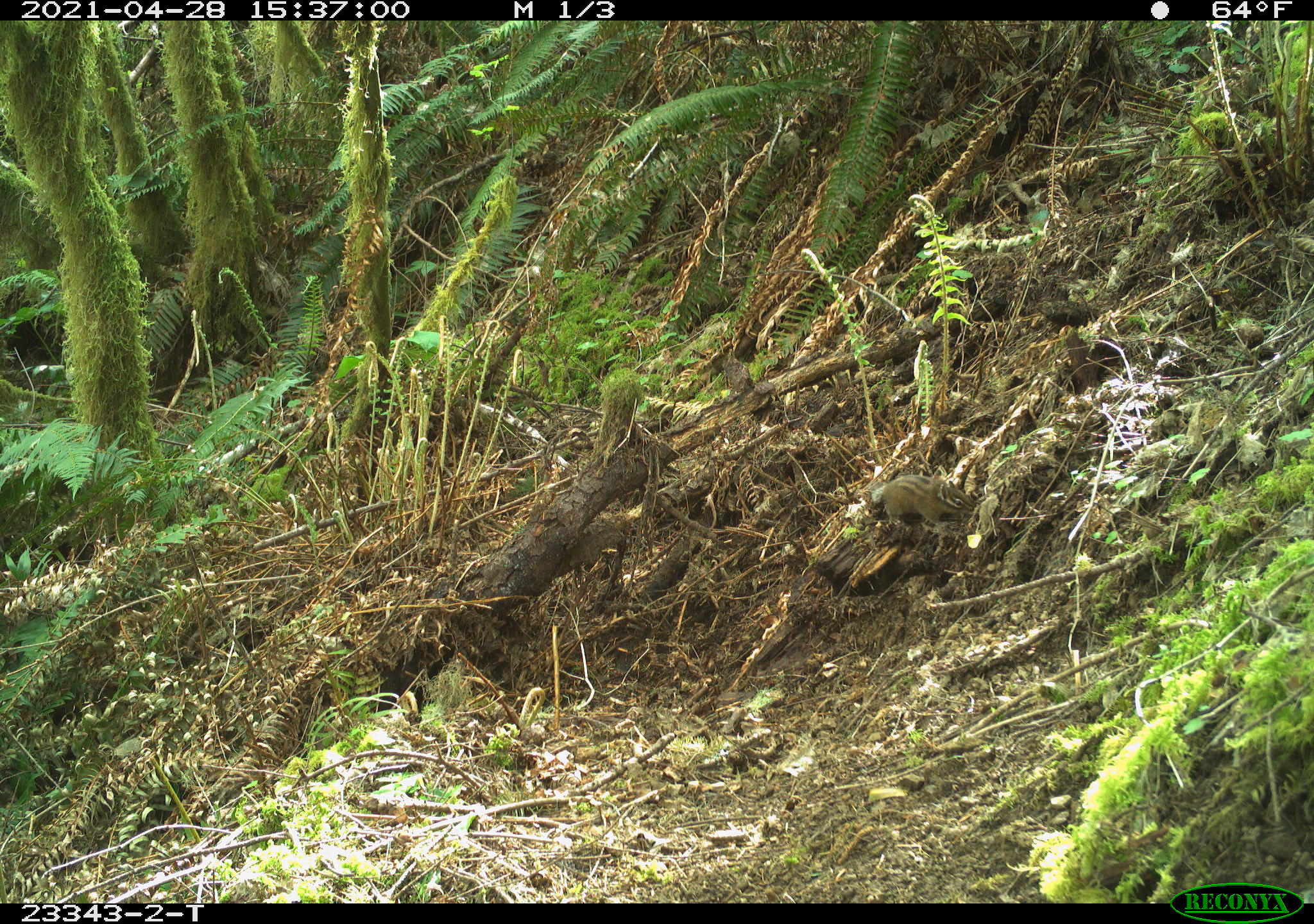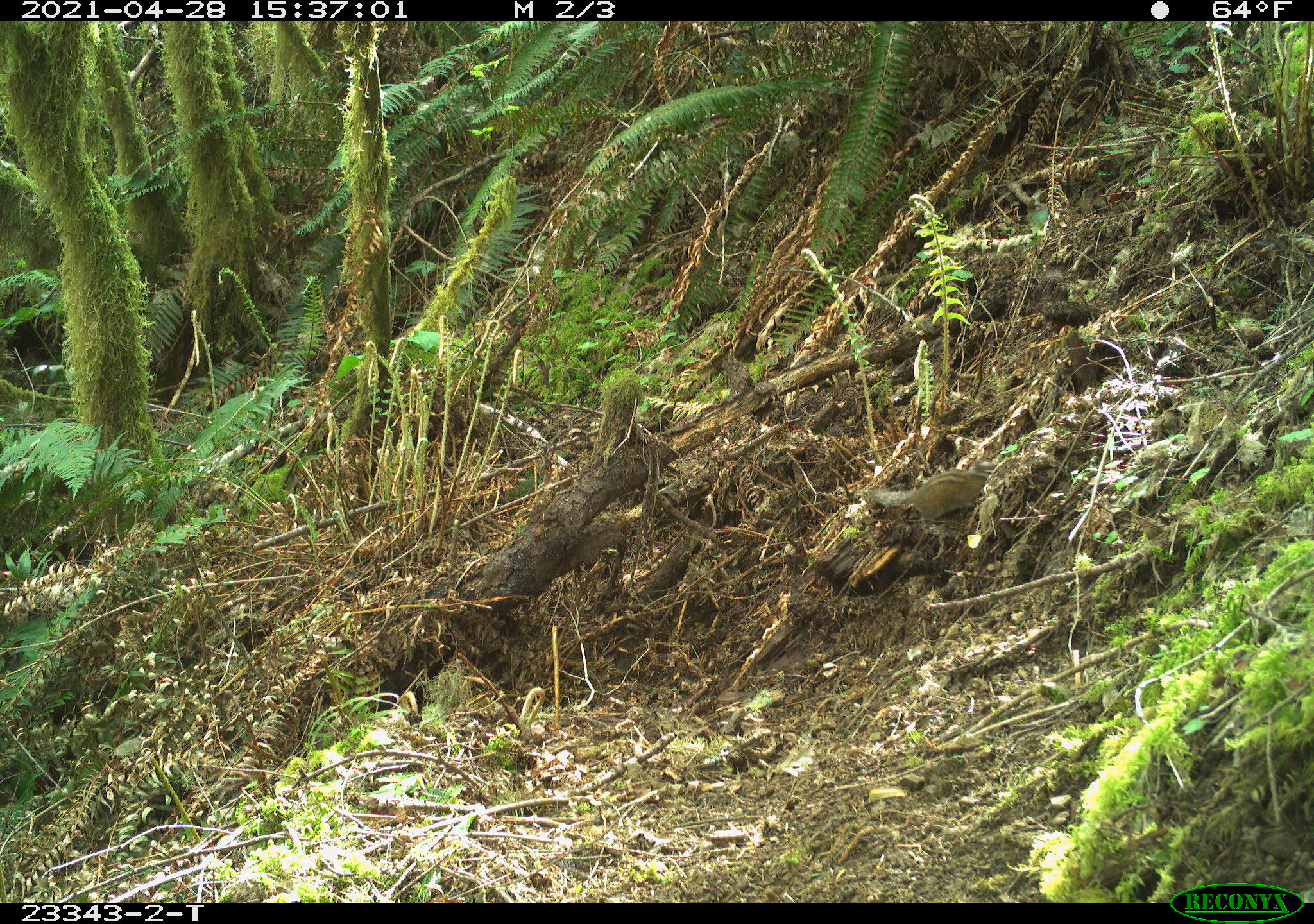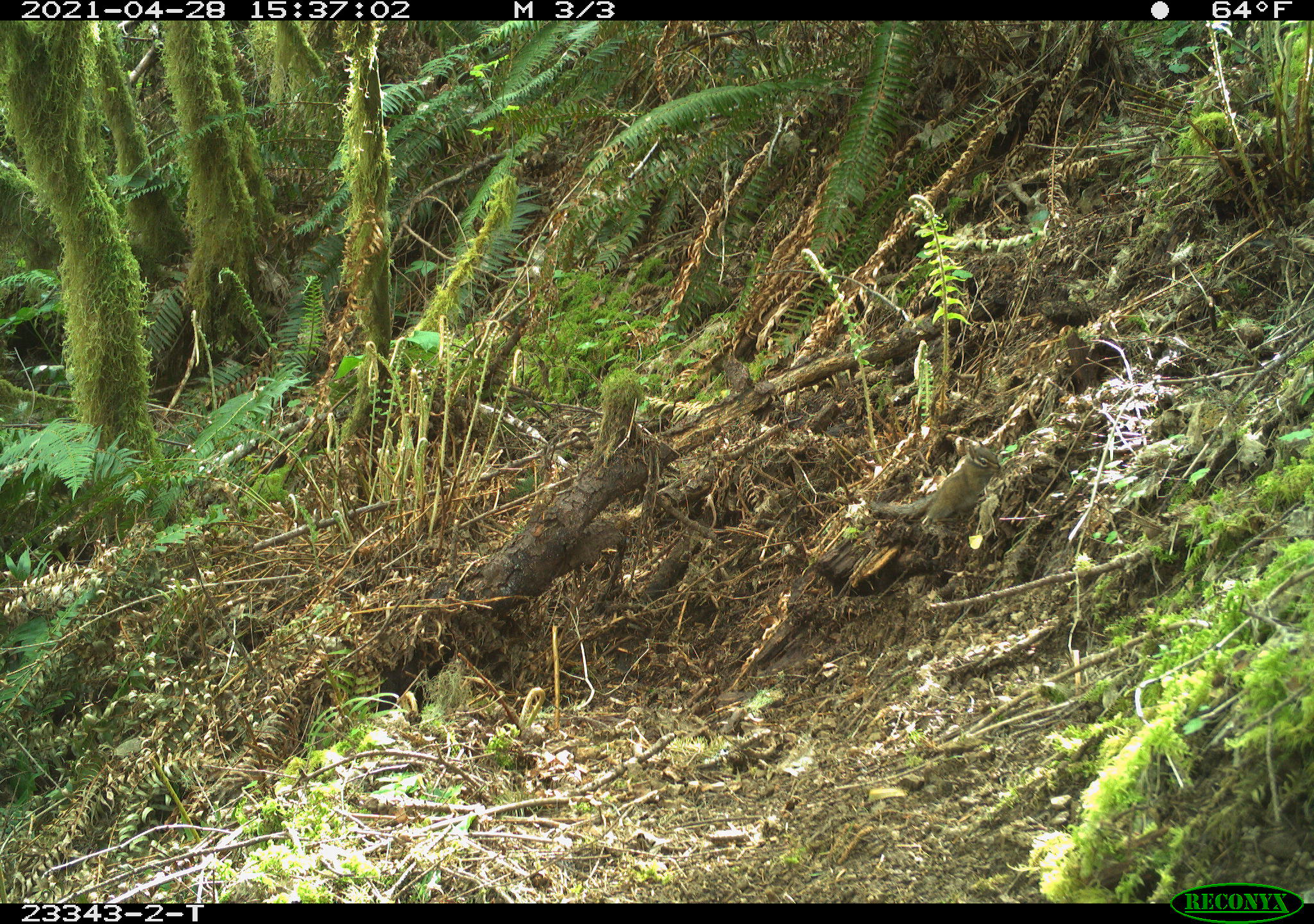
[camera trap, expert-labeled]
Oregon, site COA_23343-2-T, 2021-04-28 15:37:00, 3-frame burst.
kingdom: Animalia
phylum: Chordata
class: Mammalia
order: Rodentia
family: Sciuridae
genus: Neotamias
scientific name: Neotamias townsendii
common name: townsend's chipmunk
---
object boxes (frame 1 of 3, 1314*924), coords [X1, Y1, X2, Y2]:
townsend's chipmunk: [851, 461, 988, 533]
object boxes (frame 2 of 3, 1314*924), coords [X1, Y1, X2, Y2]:
townsend's chipmunk: [860, 456, 1008, 538]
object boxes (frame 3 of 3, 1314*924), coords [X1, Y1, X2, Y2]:
townsend's chipmunk: [866, 435, 1013, 548]